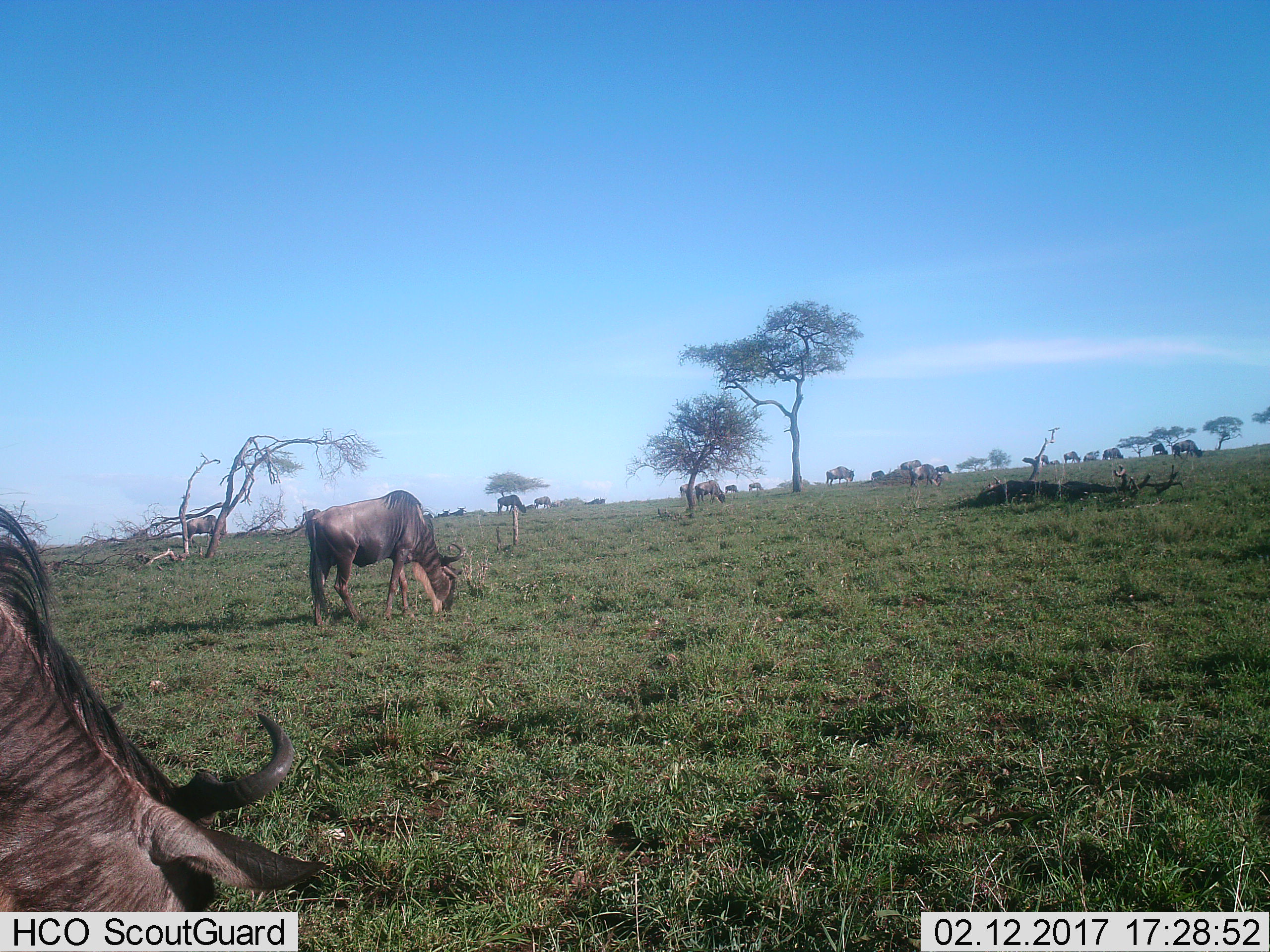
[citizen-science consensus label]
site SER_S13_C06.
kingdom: Animalia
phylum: Chordata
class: Mammalia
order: Artiodactyla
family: Bovidae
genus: Connochaetes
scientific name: Connochaetes taurinus taurinus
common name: blue wildebeest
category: wildebeestblue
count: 11-50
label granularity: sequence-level